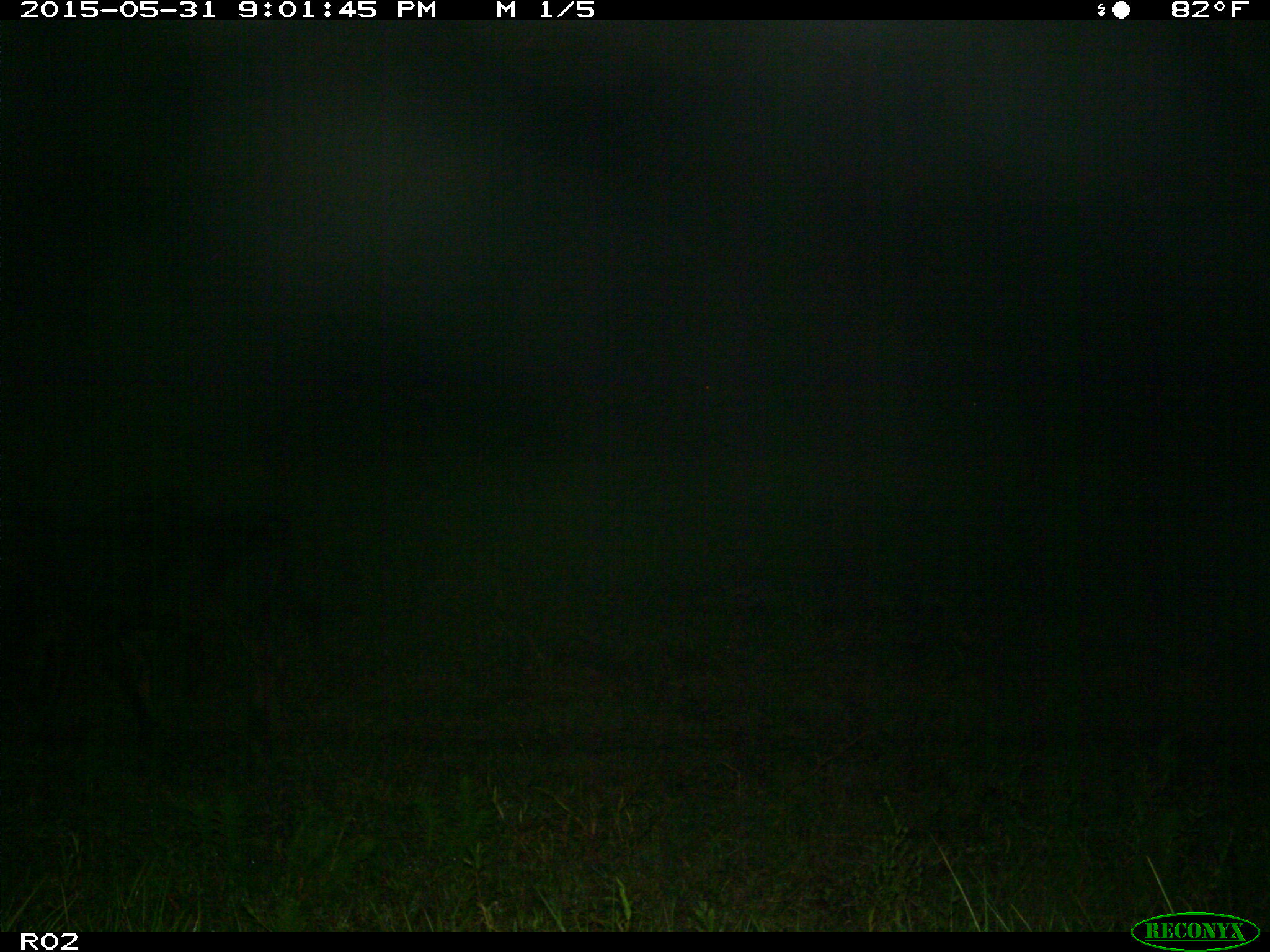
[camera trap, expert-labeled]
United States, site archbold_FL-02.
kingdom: Animalia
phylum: Chordata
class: Mammalia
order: Artiodactyla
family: Bovidae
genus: Bos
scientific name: Bos taurus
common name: domestic cow